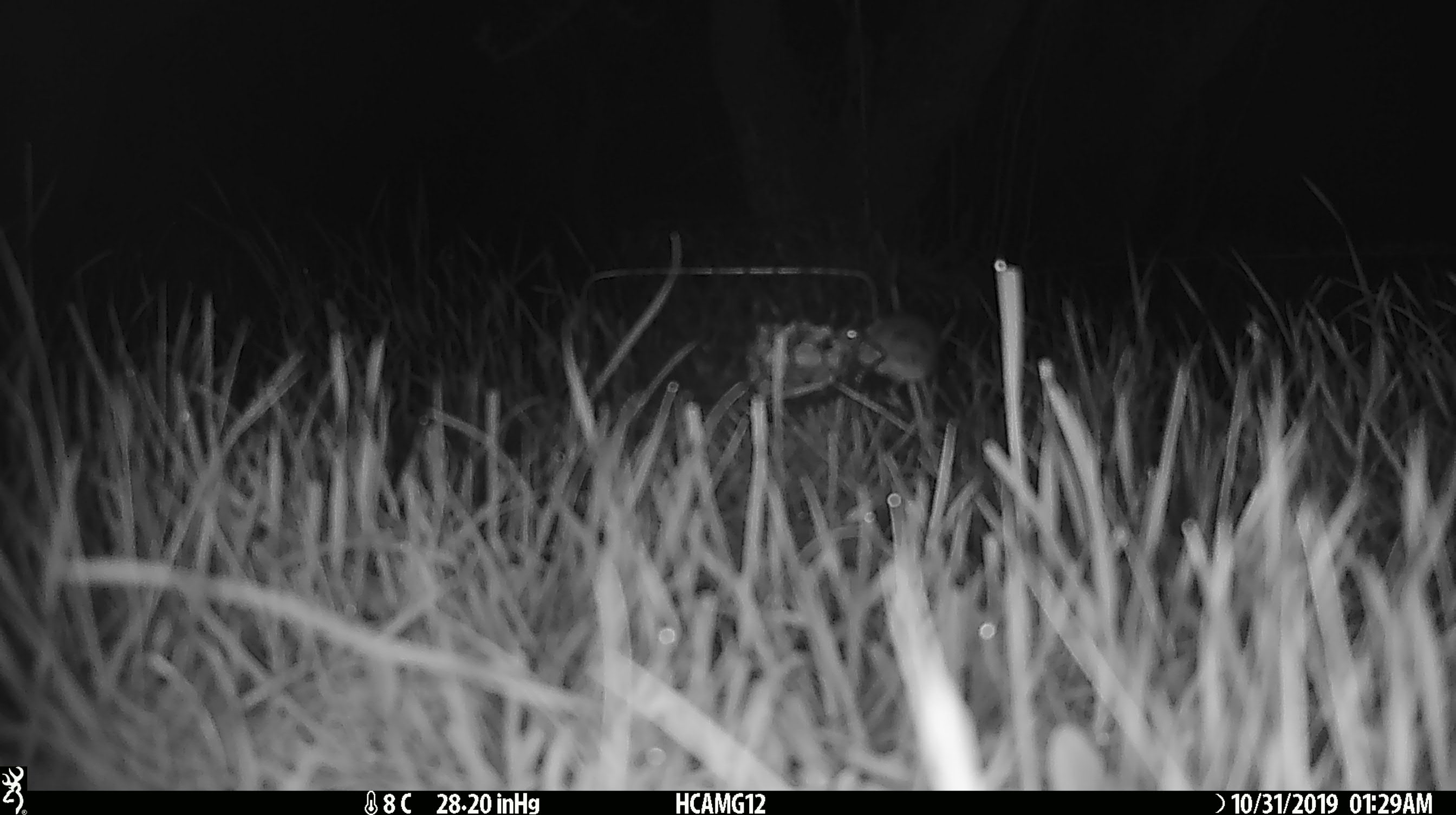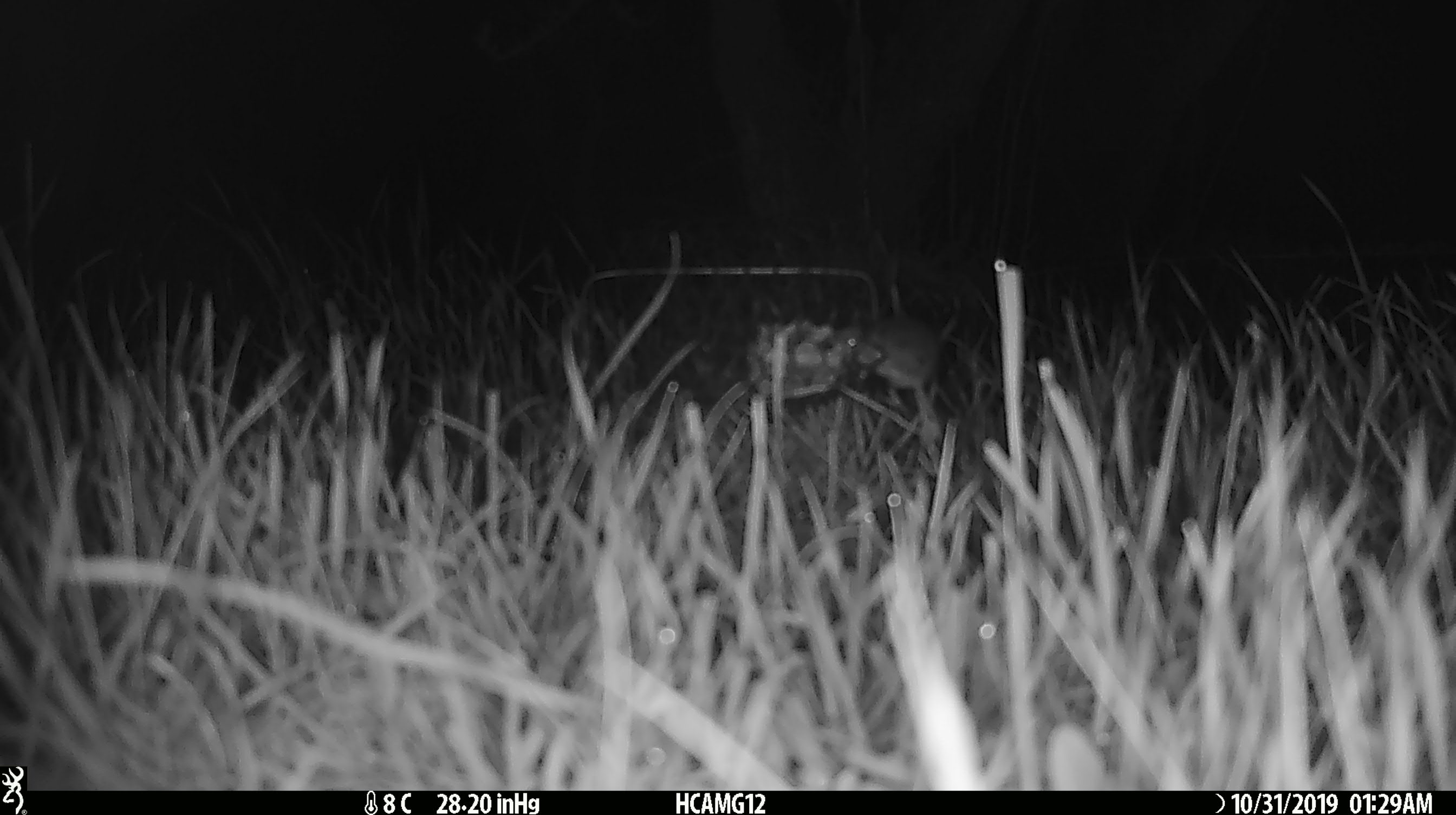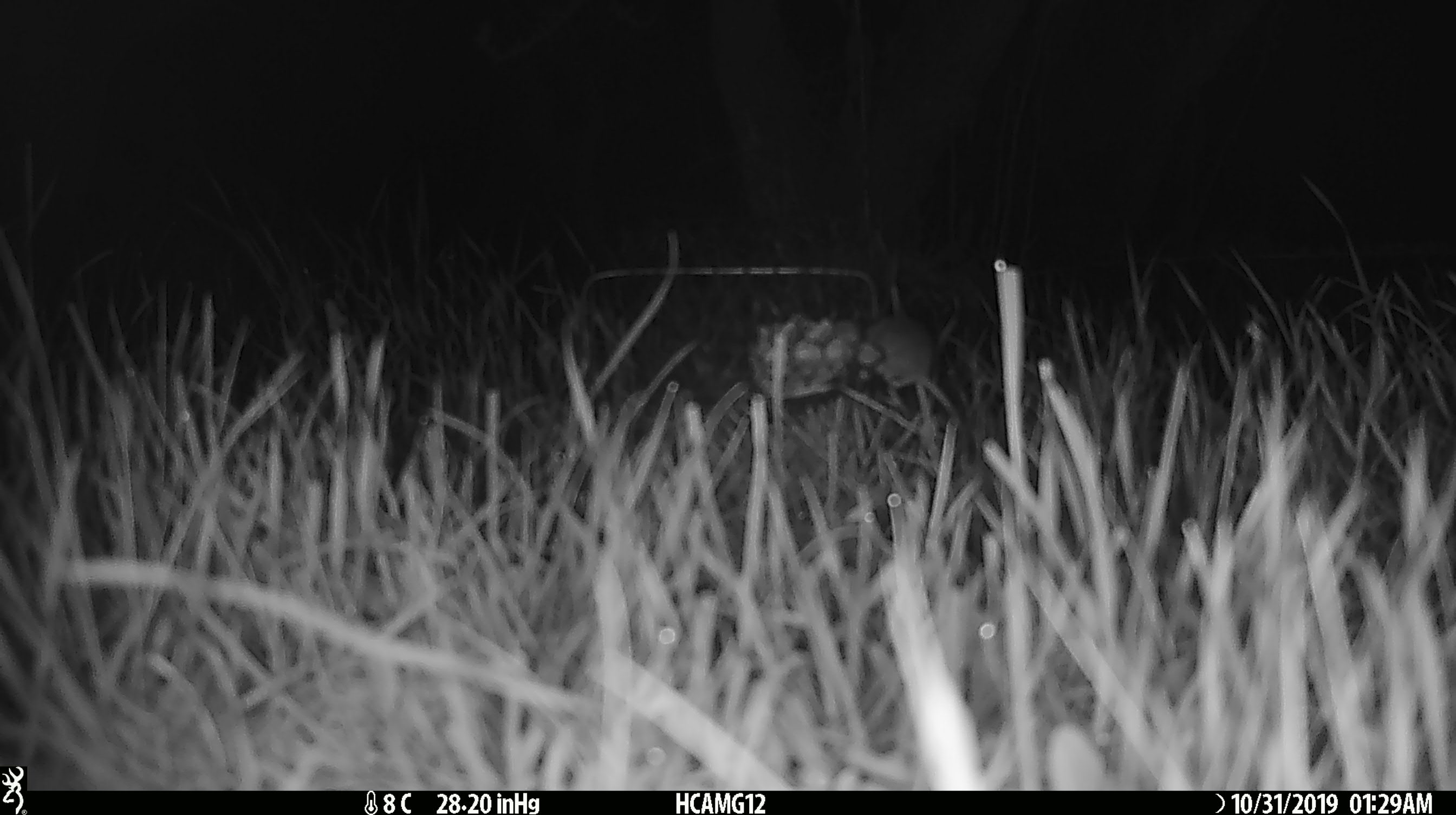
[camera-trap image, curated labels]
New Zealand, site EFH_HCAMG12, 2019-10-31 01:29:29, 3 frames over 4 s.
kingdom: Animalia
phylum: Chordata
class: Mammalia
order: Rodentia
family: Muridae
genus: Mus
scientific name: Mus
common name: mouse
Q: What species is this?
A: Mouse (Mus).